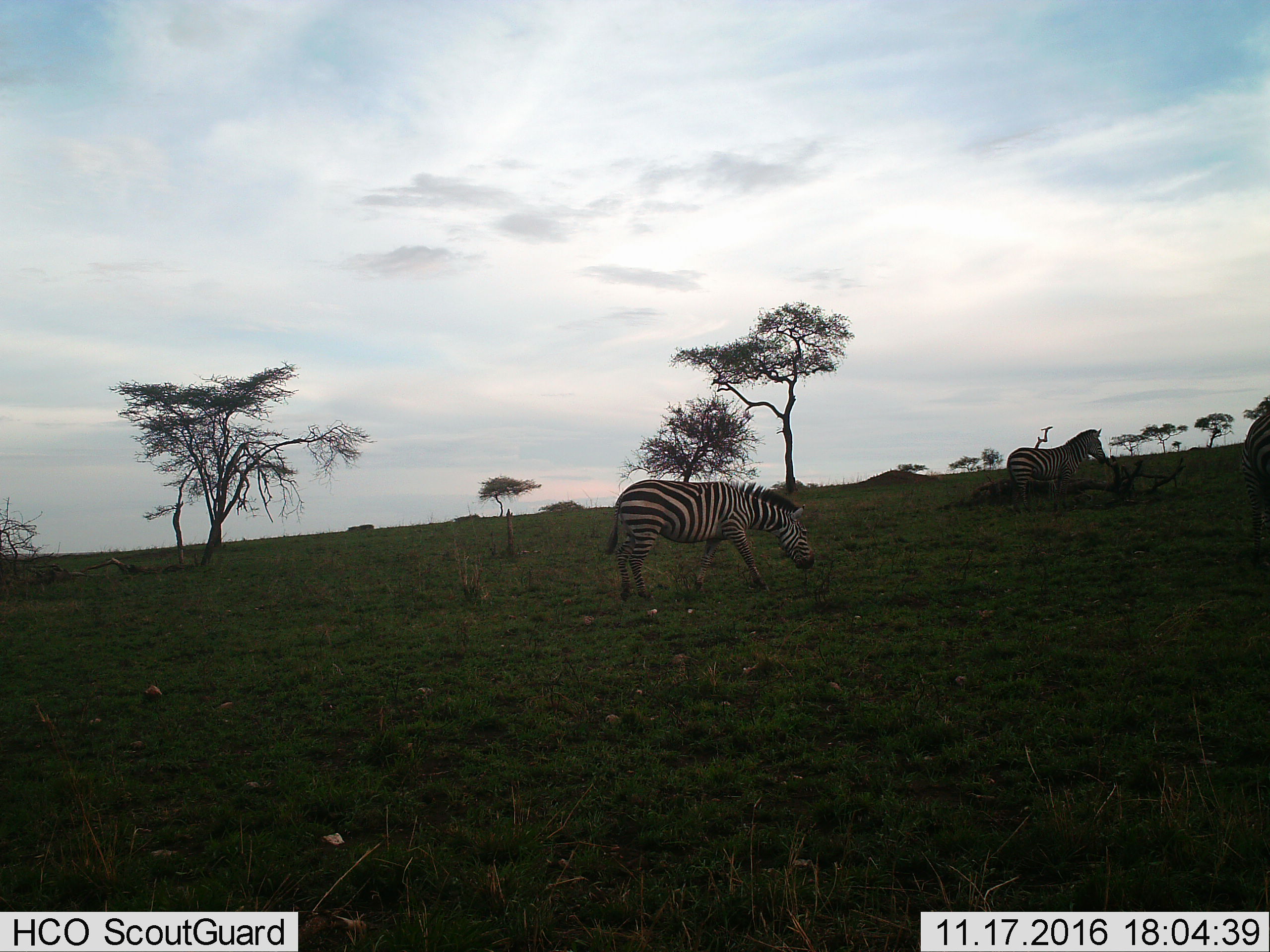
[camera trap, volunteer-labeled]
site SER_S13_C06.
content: unidentified animal